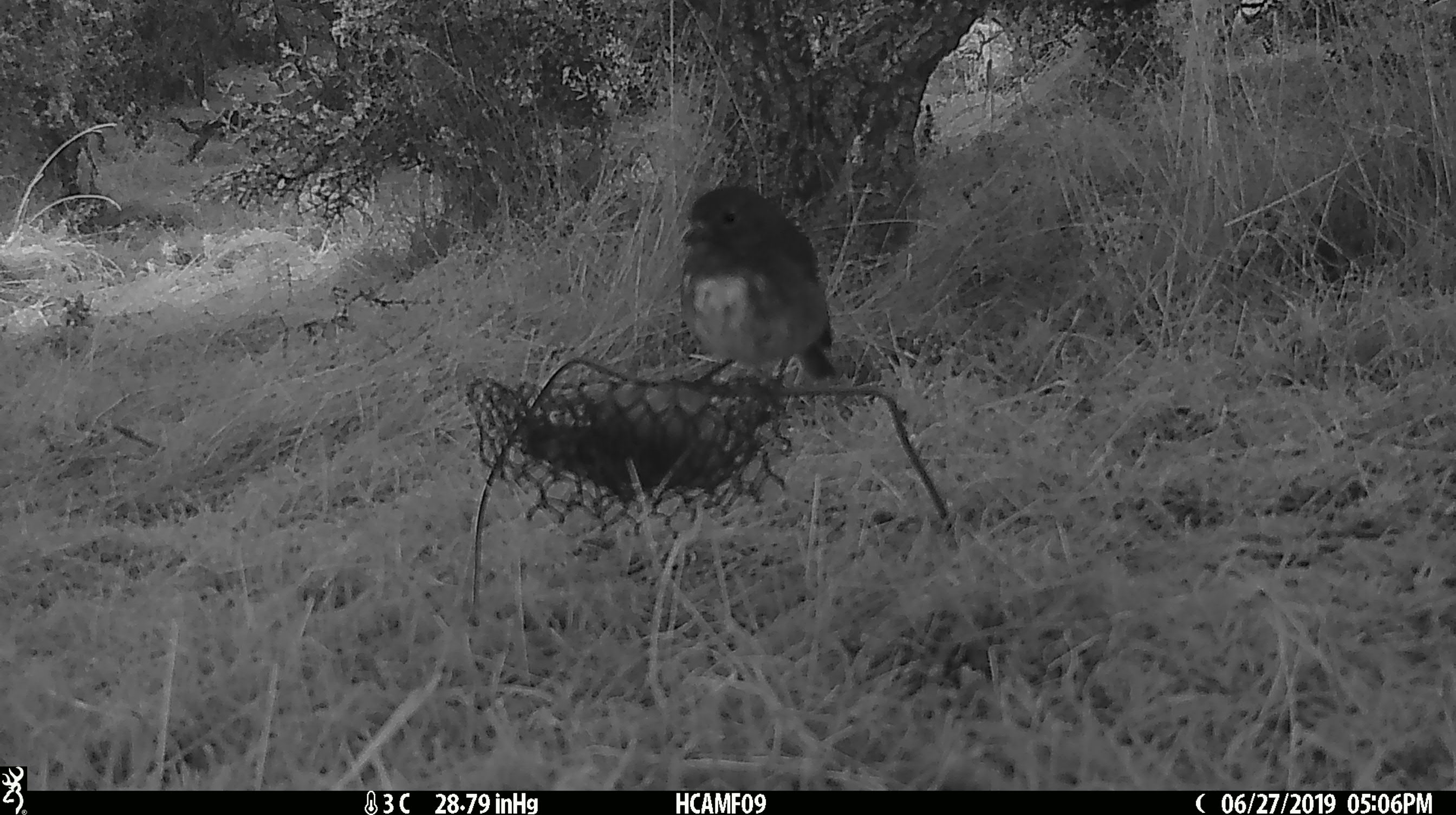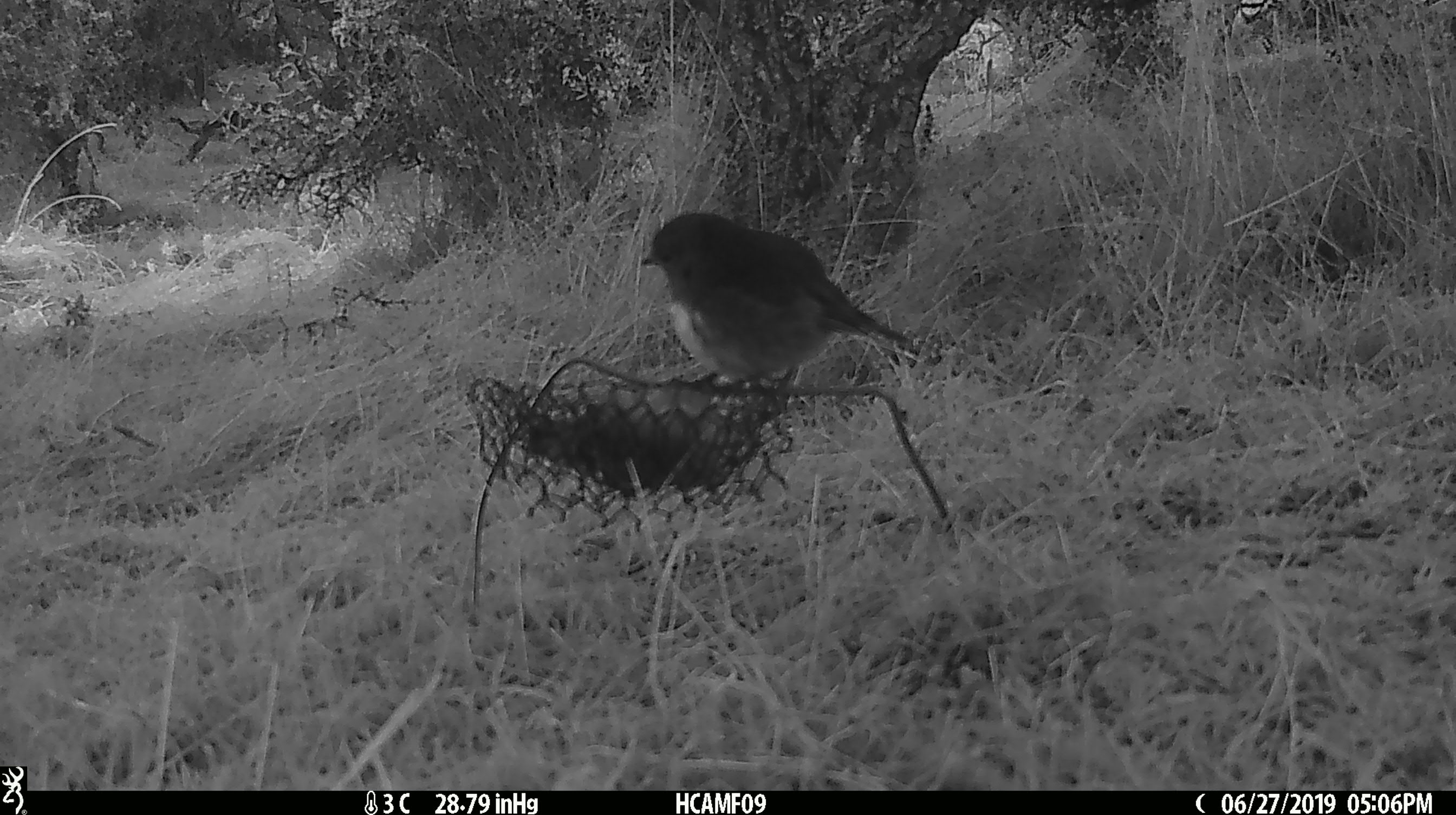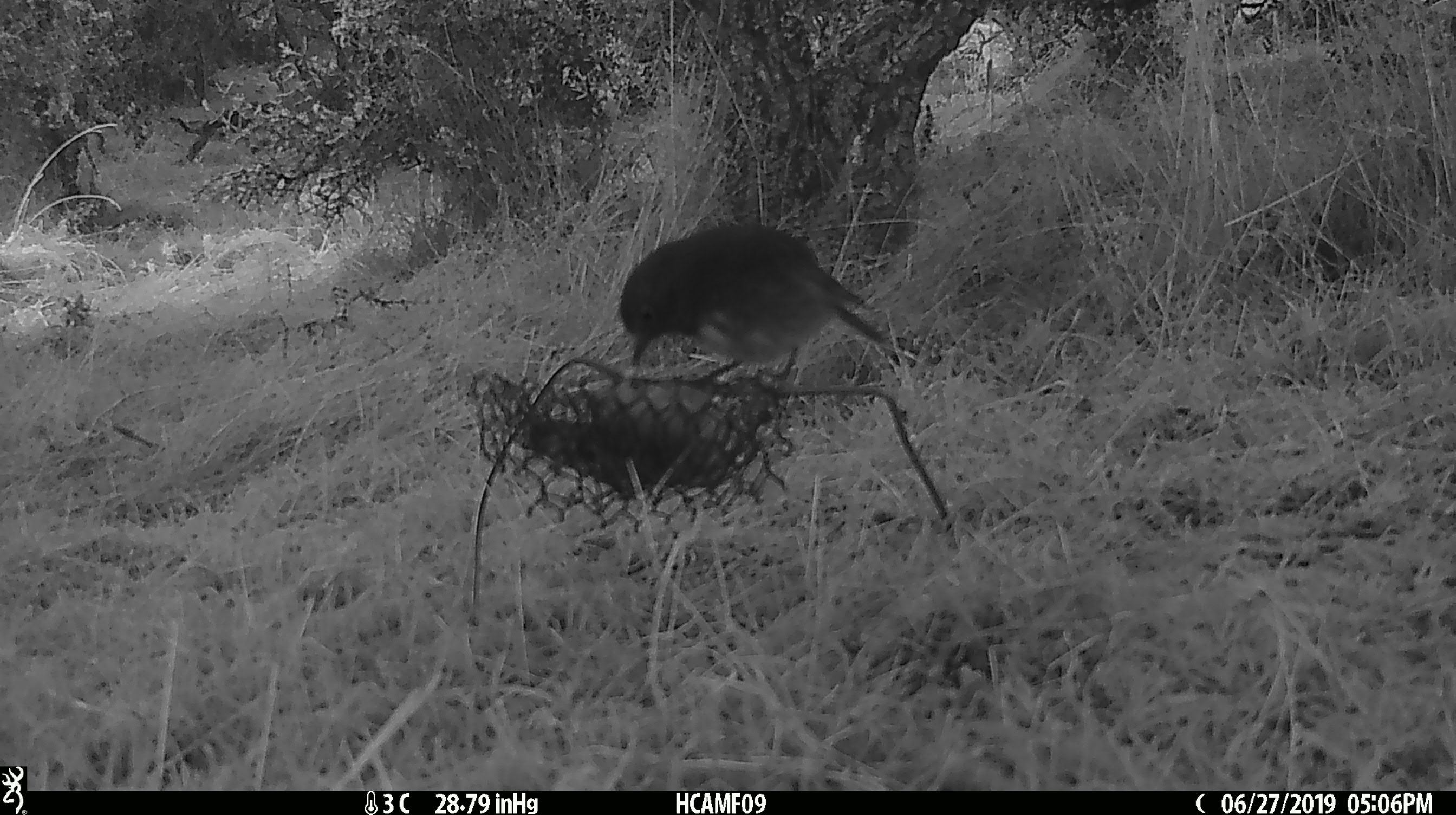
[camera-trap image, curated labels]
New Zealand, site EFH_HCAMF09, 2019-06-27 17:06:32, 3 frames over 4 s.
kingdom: Animalia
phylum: Chordata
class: Aves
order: Passeriformes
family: Petroicidae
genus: Petroica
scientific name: Petroica australis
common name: new zealand robin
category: robin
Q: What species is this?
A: Robin (new zealand robin) (Petroica australis).